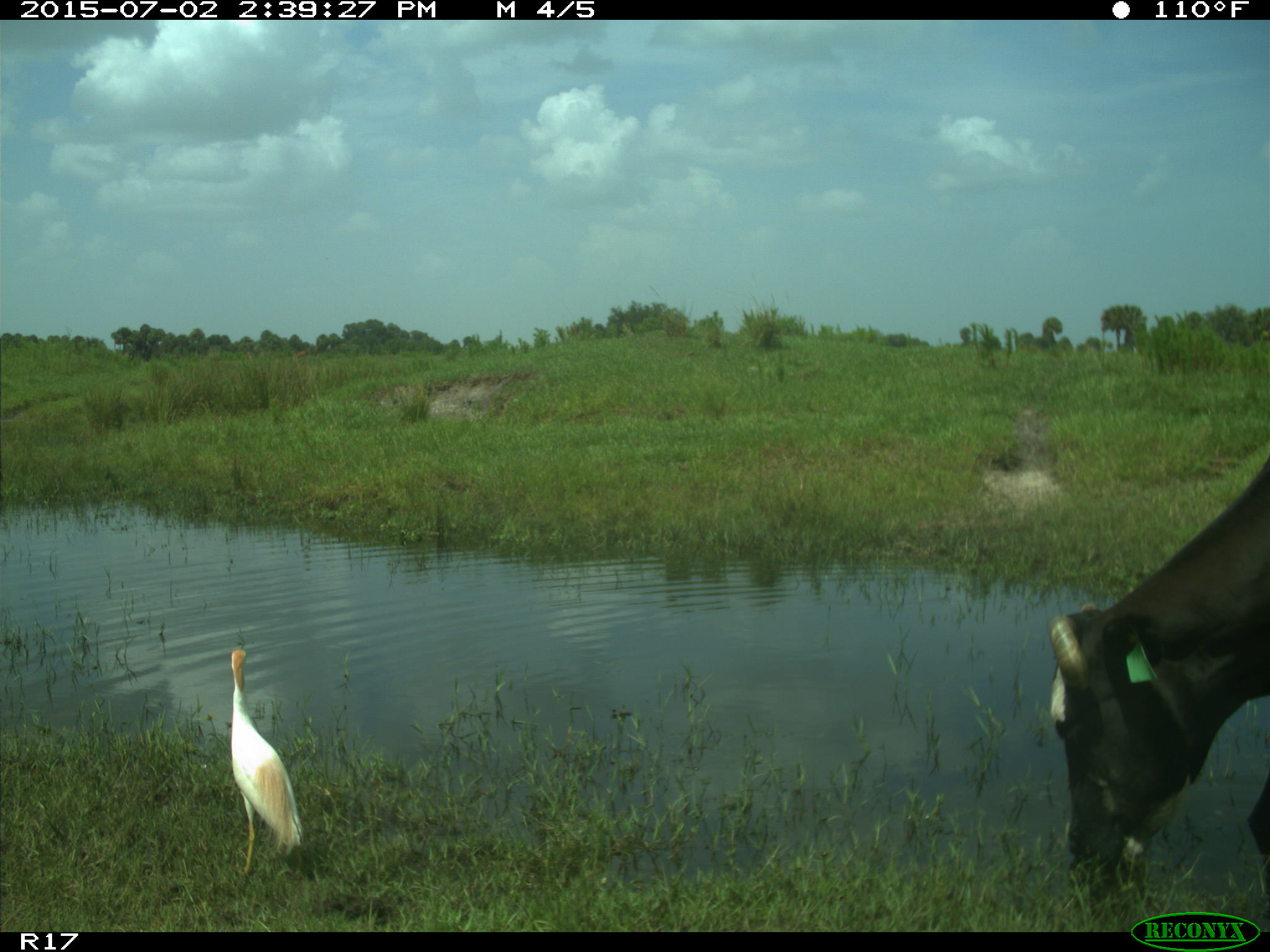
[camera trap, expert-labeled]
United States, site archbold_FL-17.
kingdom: Animalia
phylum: Chordata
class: Mammalia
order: Artiodactyla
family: Bovidae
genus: Bos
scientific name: Bos taurus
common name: domestic cow